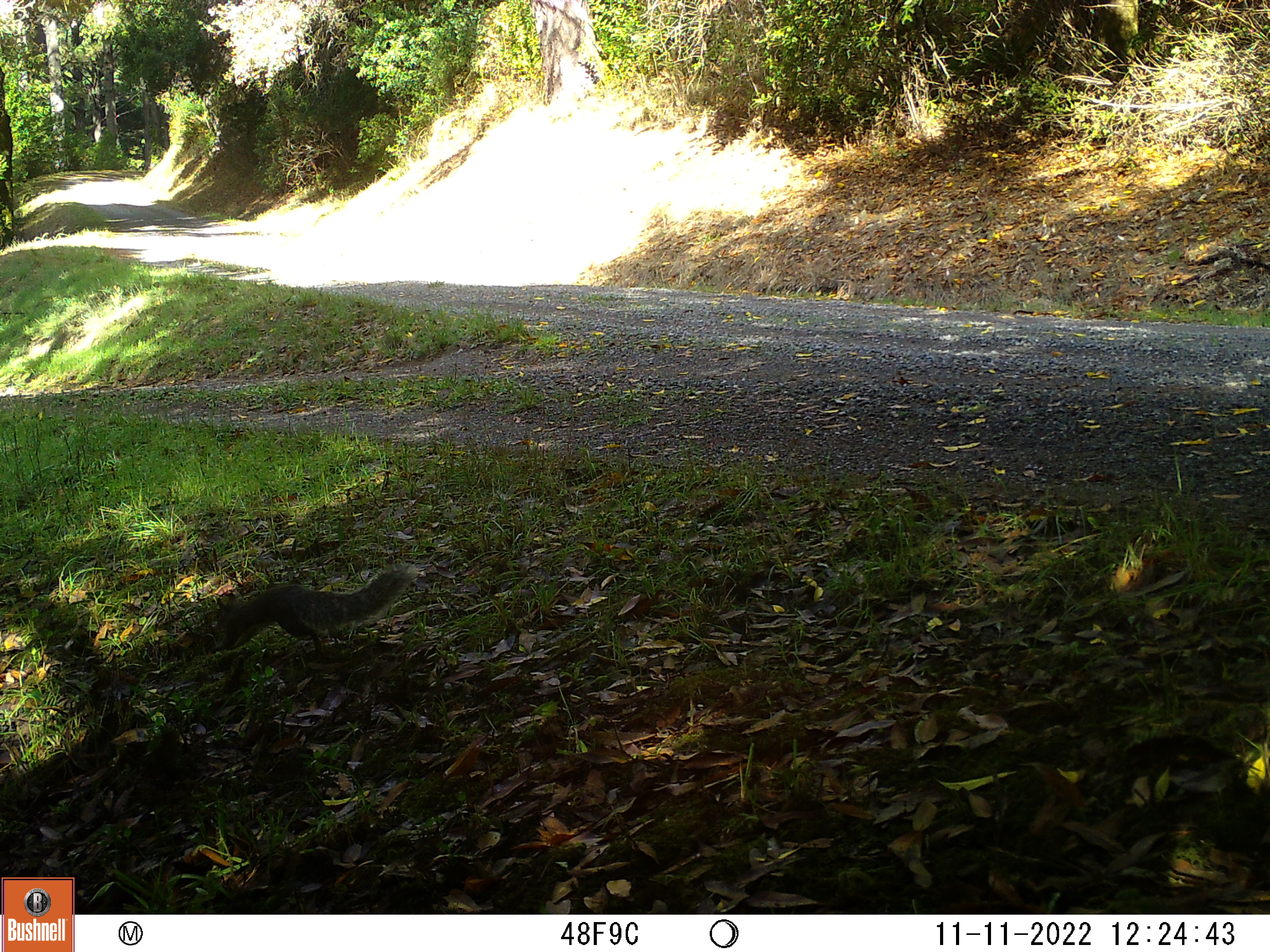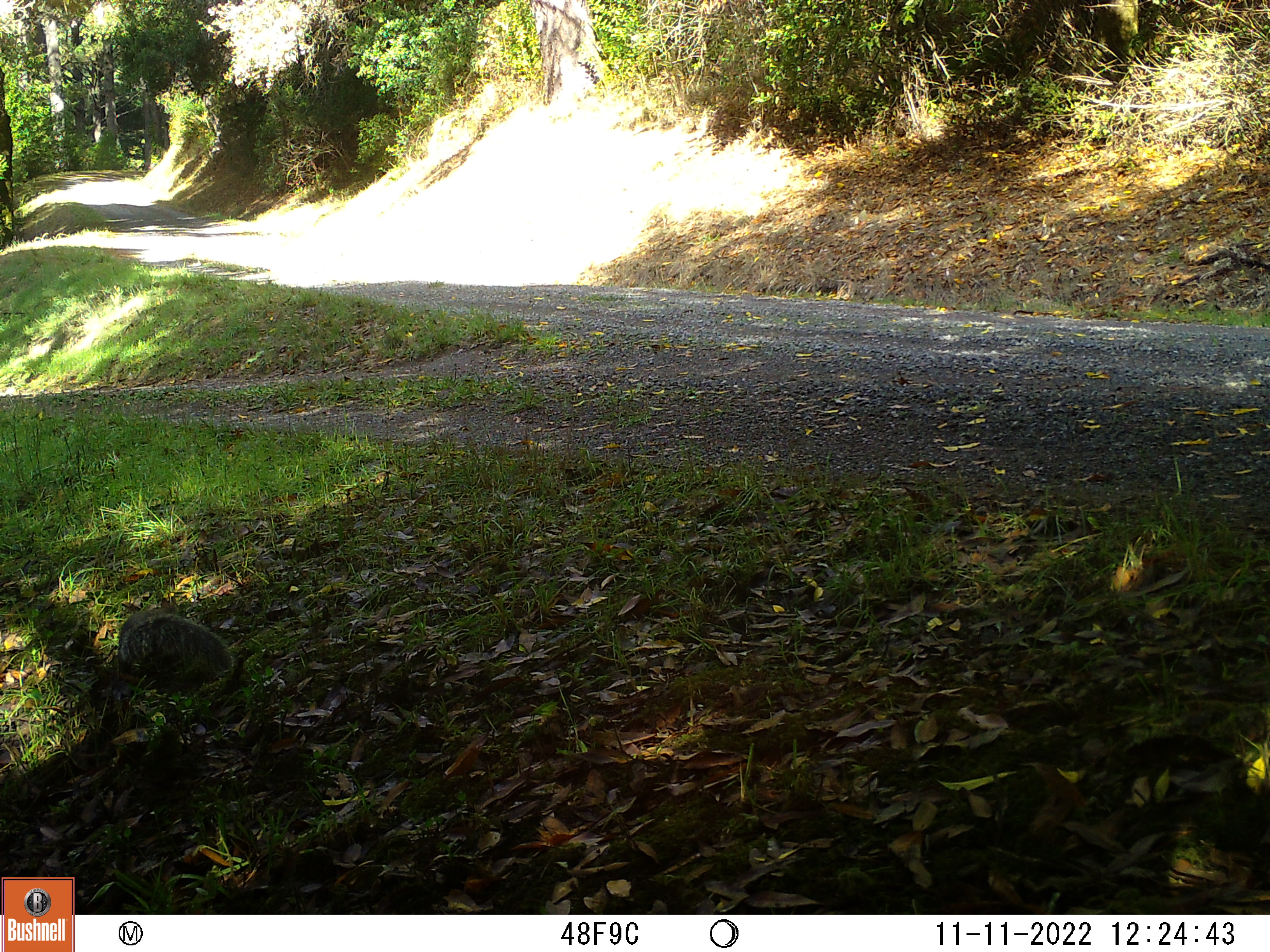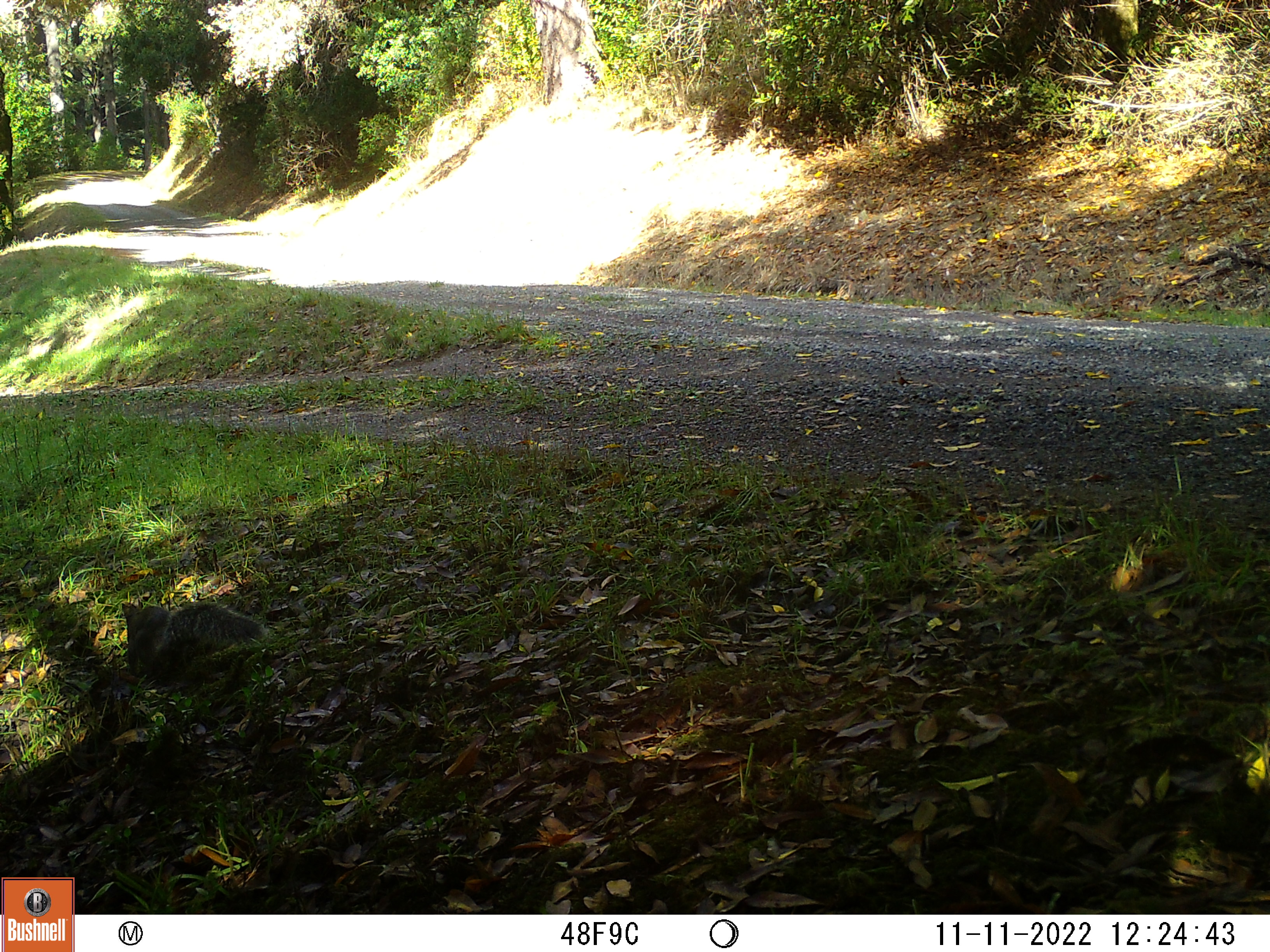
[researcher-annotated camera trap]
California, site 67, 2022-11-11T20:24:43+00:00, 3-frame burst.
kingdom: Animalia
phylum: Chordata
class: Mammalia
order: Rodentia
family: Sciuridae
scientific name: Sciuridae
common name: squirrel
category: unknown squirrel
Unknown squirrel (squirrel) (Sciuridae).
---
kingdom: Animalia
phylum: Chordata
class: Mammalia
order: Rodentia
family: Sciuridae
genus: Sciurus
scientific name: Sciurus griseus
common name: western gray squirrel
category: western grey squirrel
Western grey squirrel (western gray squirrel) (Sciurus griseus).